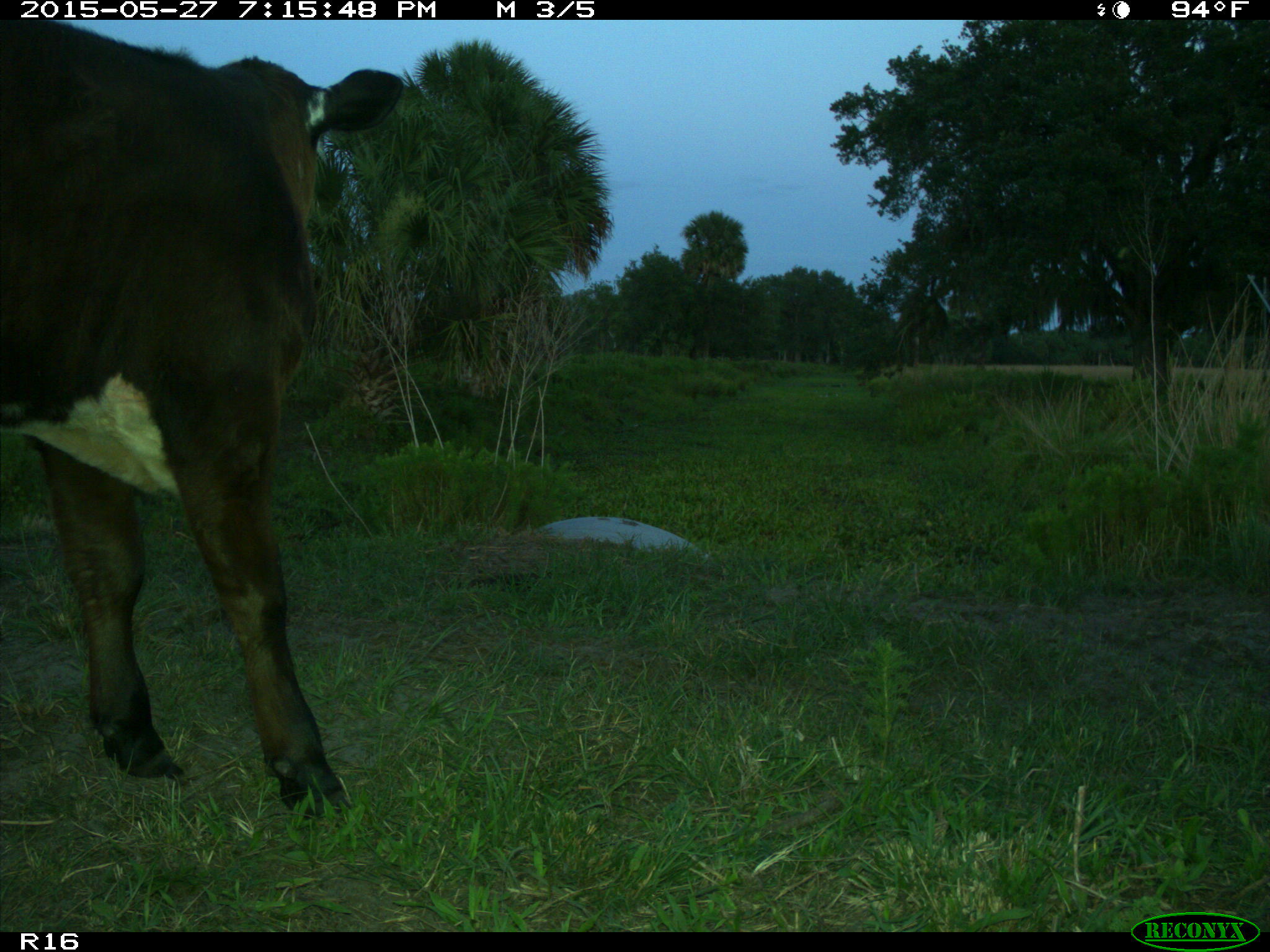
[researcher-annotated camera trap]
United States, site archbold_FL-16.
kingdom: Animalia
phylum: Chordata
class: Mammalia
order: Artiodactyla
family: Bovidae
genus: Bos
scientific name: Bos taurus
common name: domestic cow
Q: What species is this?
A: Bos taurus (domestic cow).